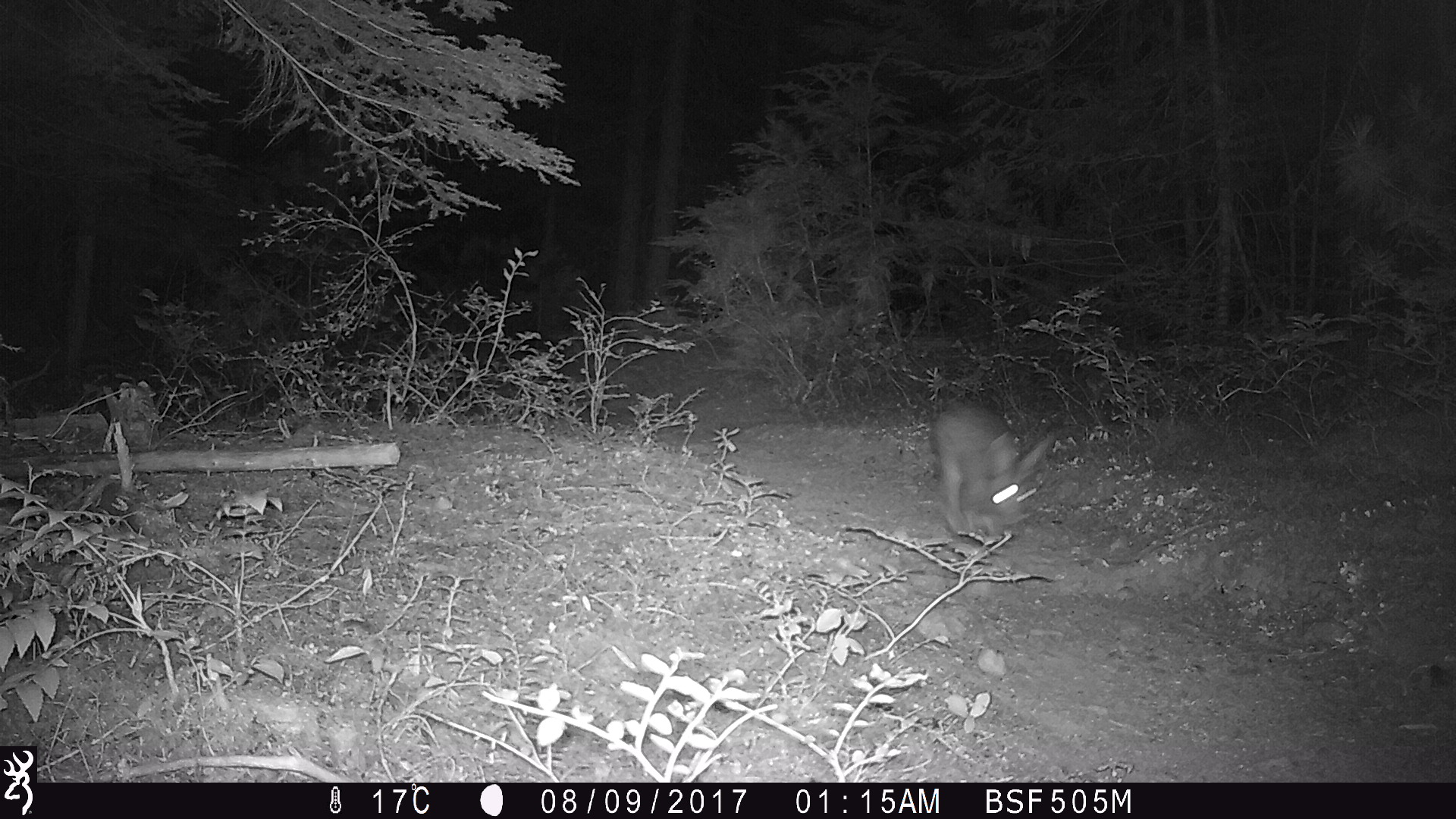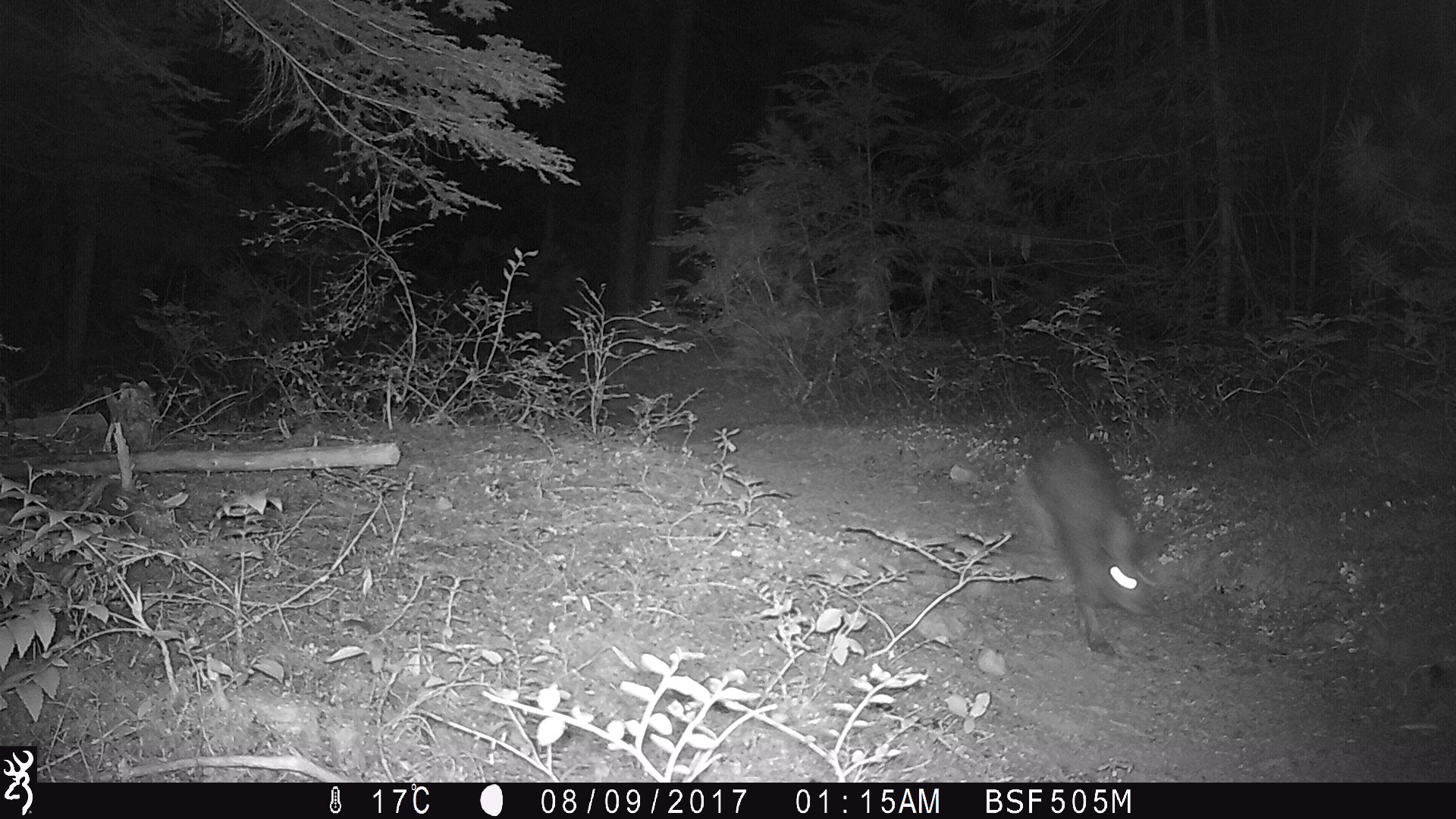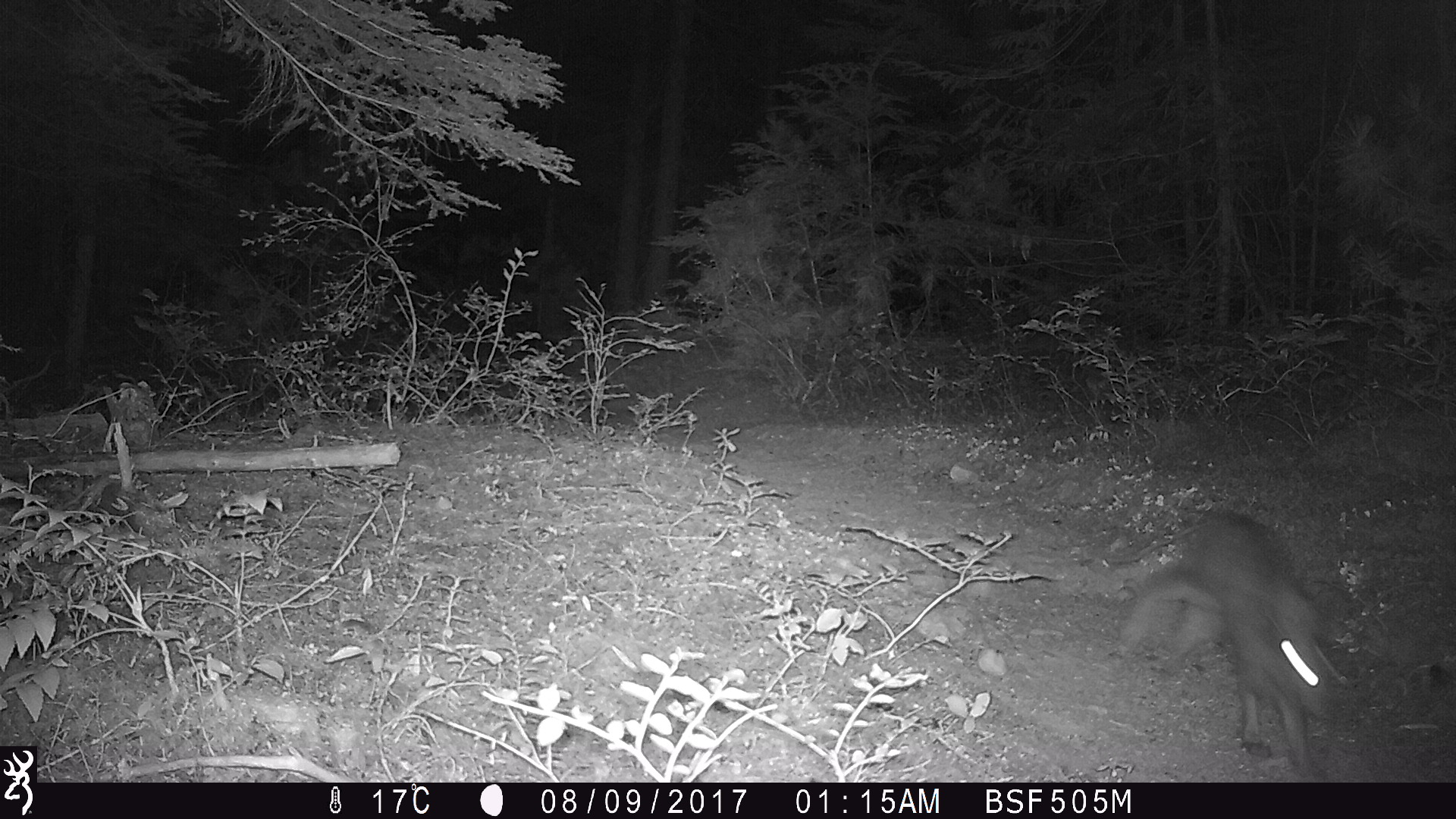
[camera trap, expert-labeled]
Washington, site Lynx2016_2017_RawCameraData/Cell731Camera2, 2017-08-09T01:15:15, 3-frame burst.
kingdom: Animalia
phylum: Chordata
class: Mammalia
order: Lagomorpha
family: Leporidae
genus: Lepus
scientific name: Lepus americanus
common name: snowshoe hare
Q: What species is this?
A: Lepus americanus (snowshoe hare).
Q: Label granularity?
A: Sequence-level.